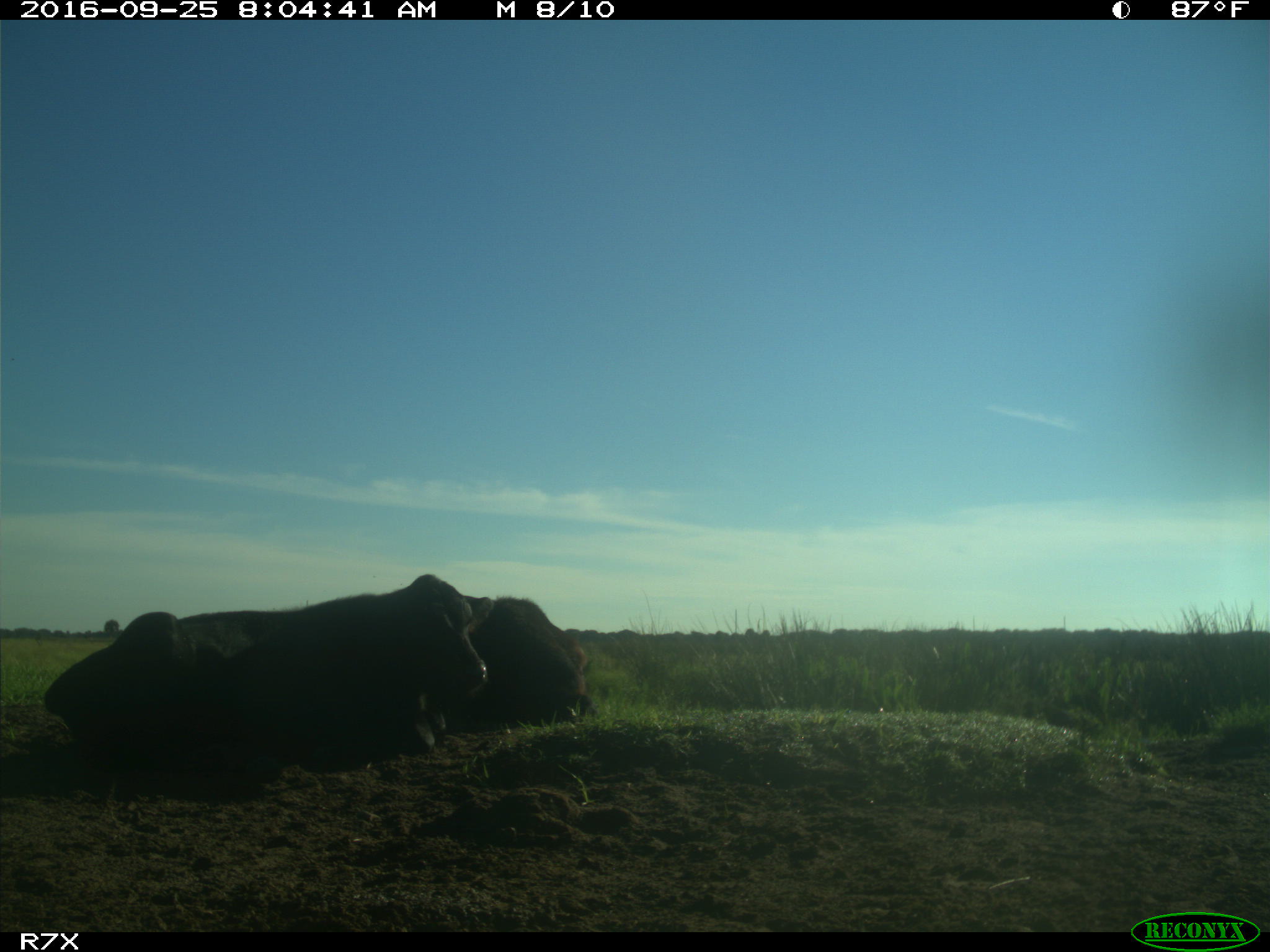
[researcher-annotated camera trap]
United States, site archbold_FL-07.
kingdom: Animalia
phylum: Chordata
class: Mammalia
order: Artiodactyla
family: Bovidae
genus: Bos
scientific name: Bos taurus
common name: domestic cow